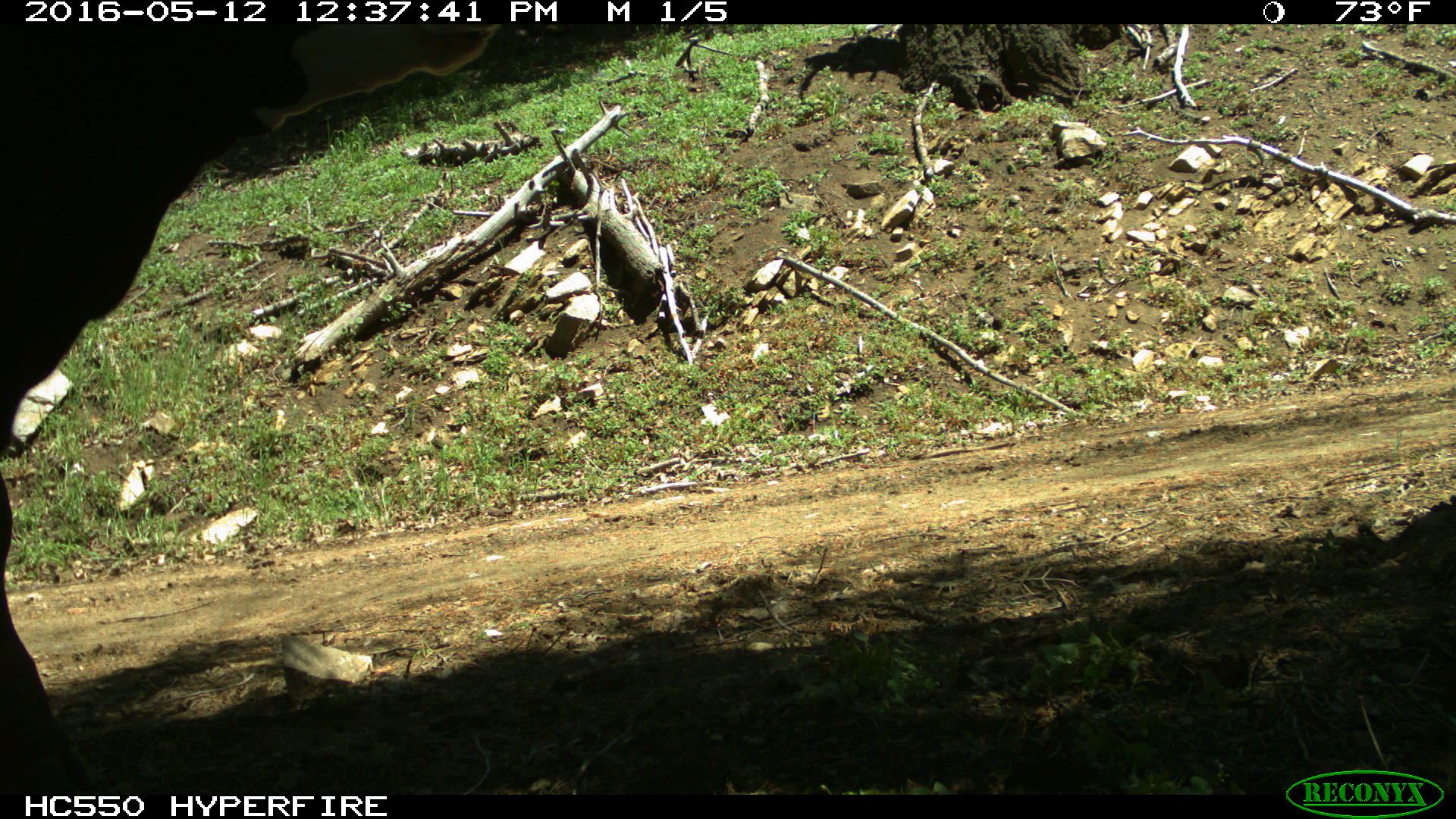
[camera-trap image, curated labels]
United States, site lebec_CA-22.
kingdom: Animalia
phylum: Chordata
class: Mammalia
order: Artiodactyla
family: Bovidae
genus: Bos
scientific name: Bos taurus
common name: domestic cow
Bos taurus (domestic cow).